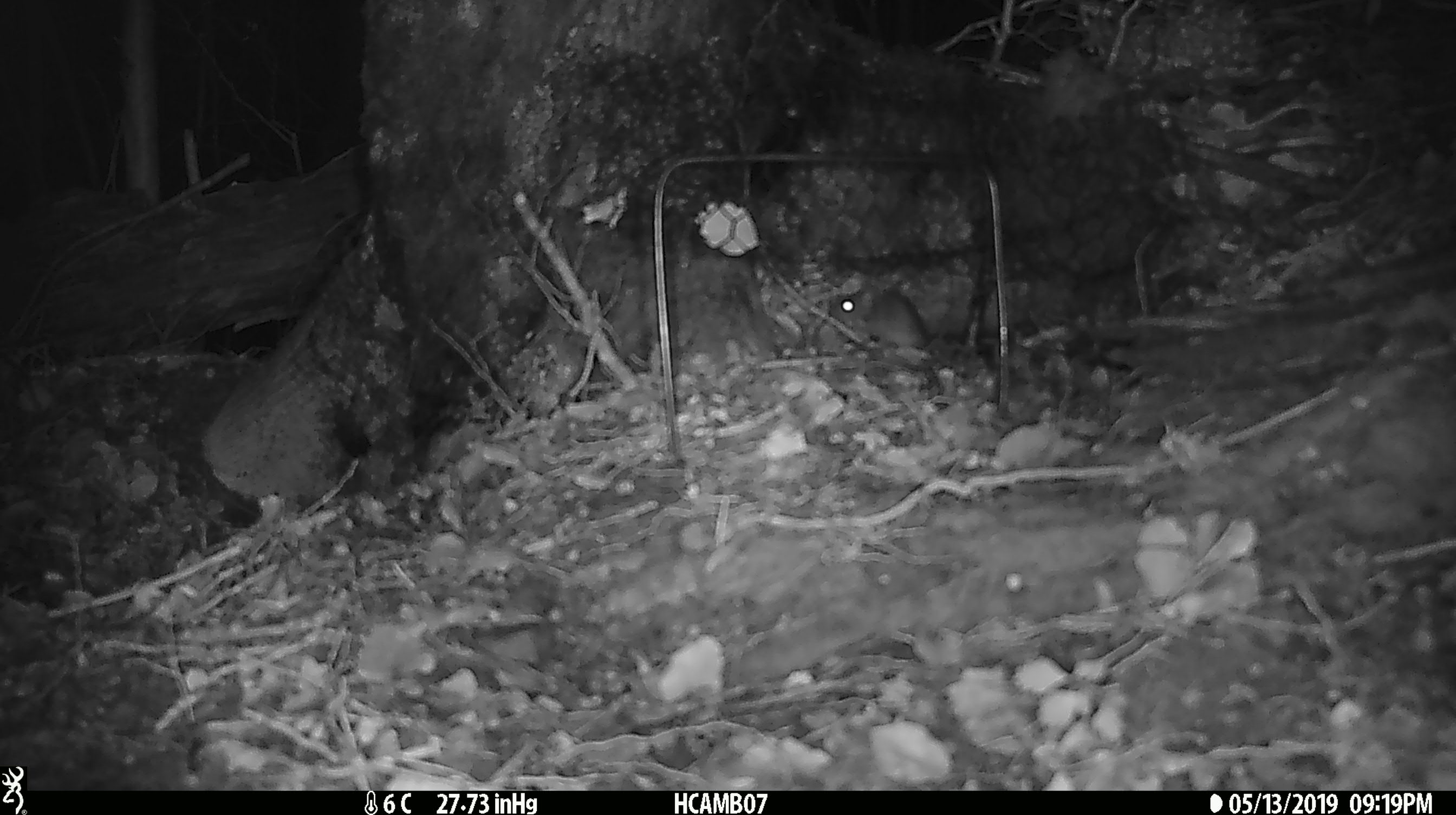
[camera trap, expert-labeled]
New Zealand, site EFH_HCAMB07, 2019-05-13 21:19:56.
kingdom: Animalia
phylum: Chordata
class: Mammalia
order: Rodentia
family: Muridae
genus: Mus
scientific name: Mus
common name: mouse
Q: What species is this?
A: Mouse (Mus).